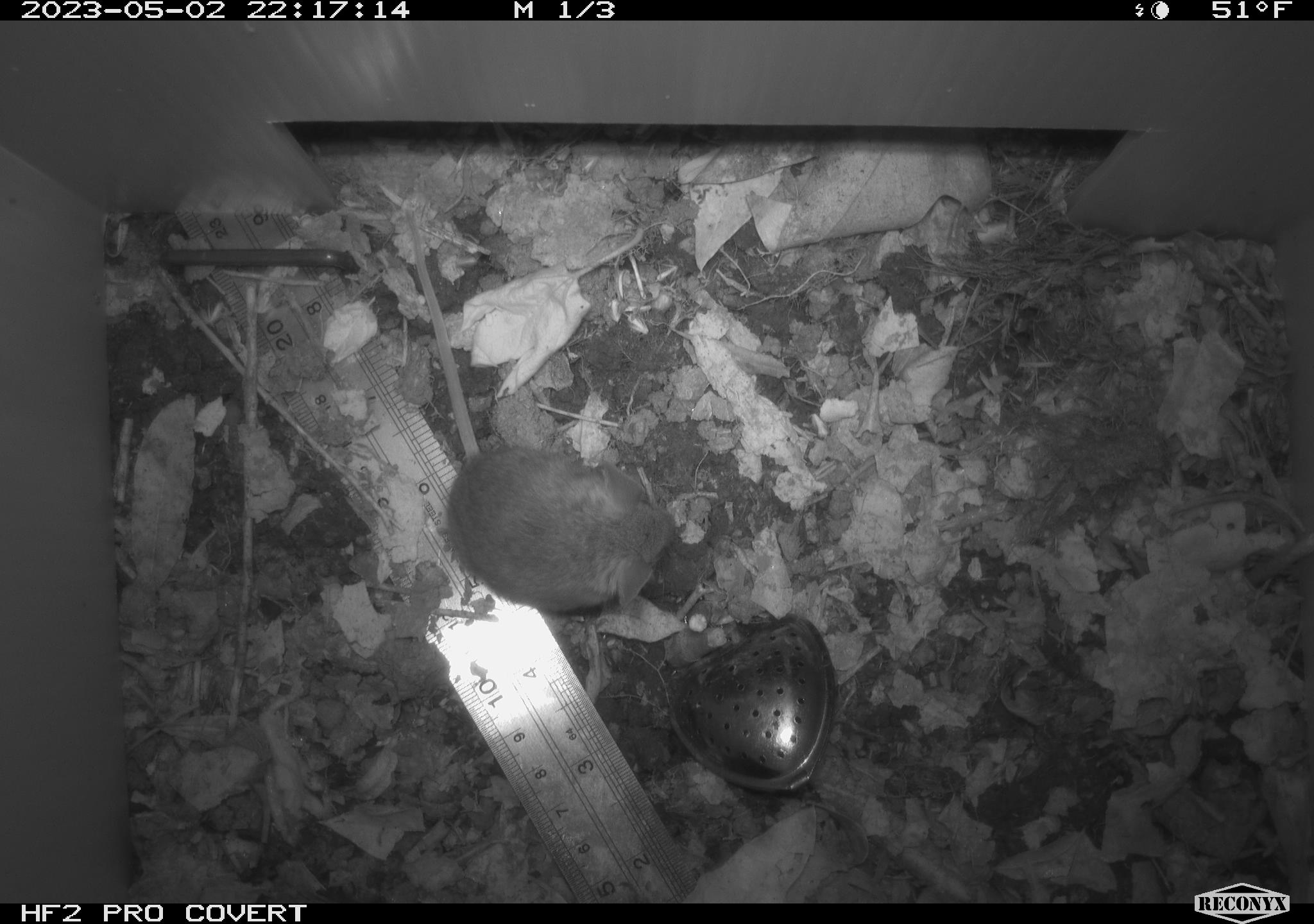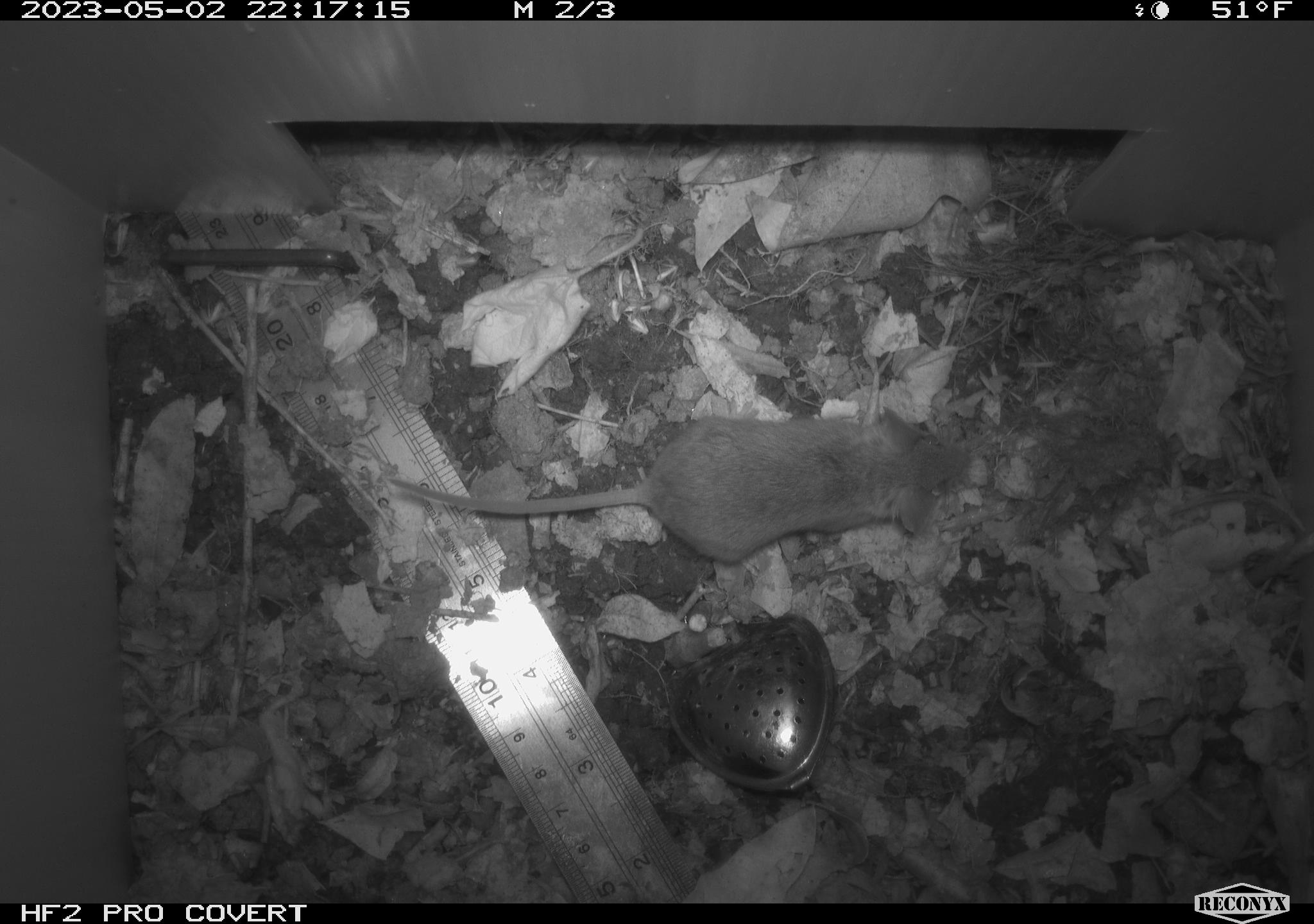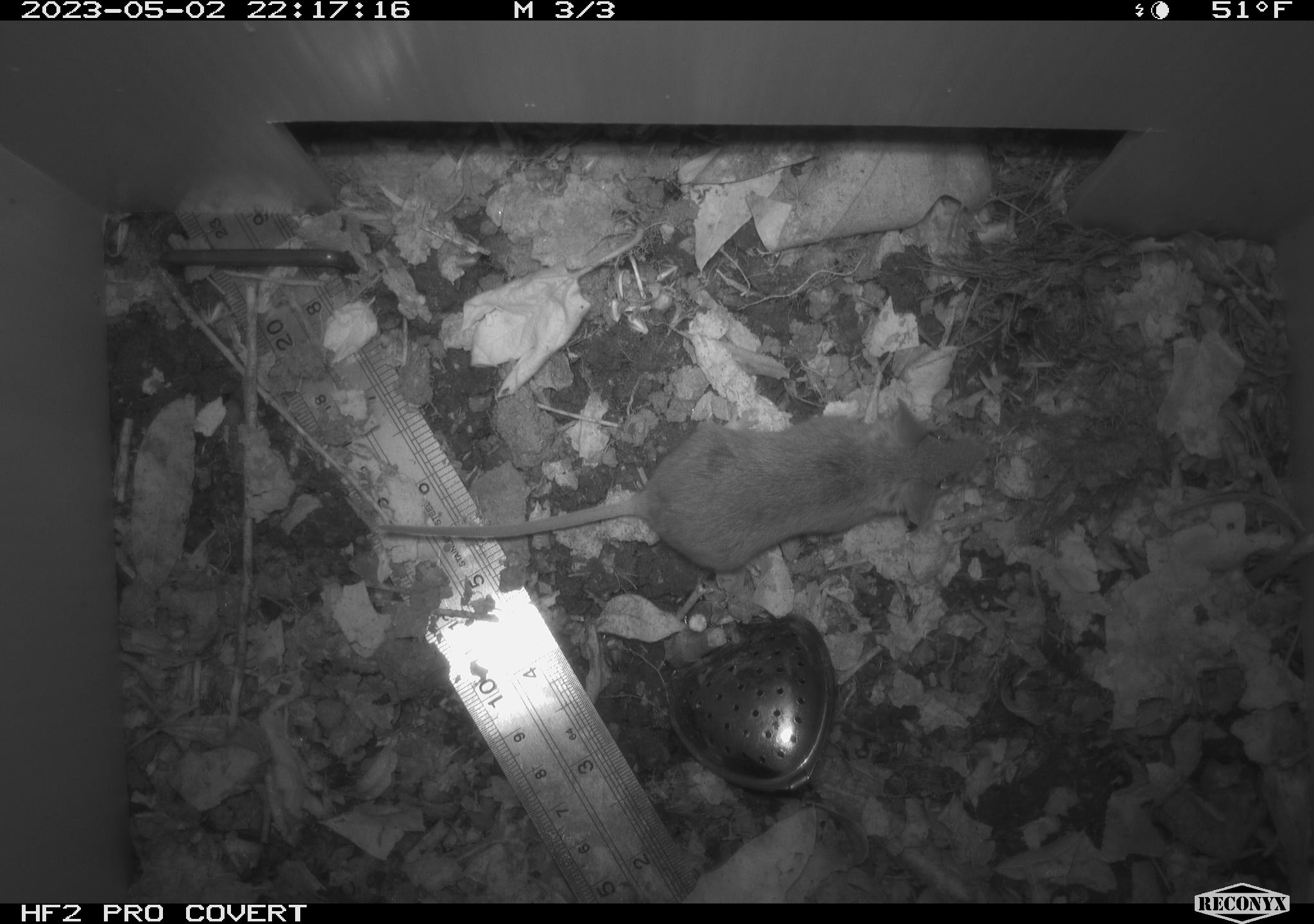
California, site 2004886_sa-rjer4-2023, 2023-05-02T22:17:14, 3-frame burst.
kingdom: Animalia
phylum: Chordata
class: Mammalia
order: Rodentia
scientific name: Rodentia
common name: mouse species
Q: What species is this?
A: Mouse species (Rodentia).